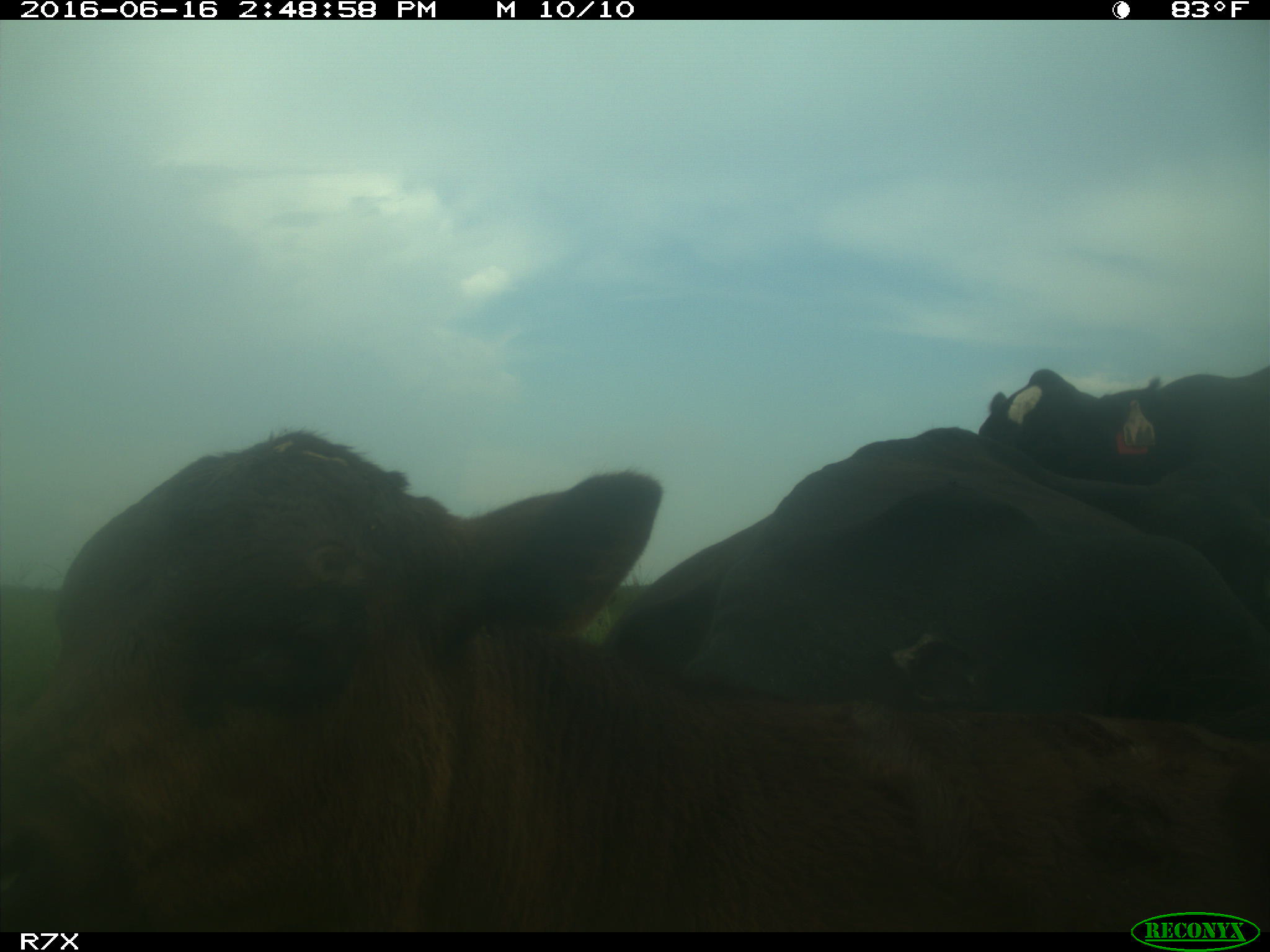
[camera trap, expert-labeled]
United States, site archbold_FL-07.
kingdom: Animalia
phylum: Chordata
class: Mammalia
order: Artiodactyla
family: Bovidae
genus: Bos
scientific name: Bos taurus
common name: domestic cow